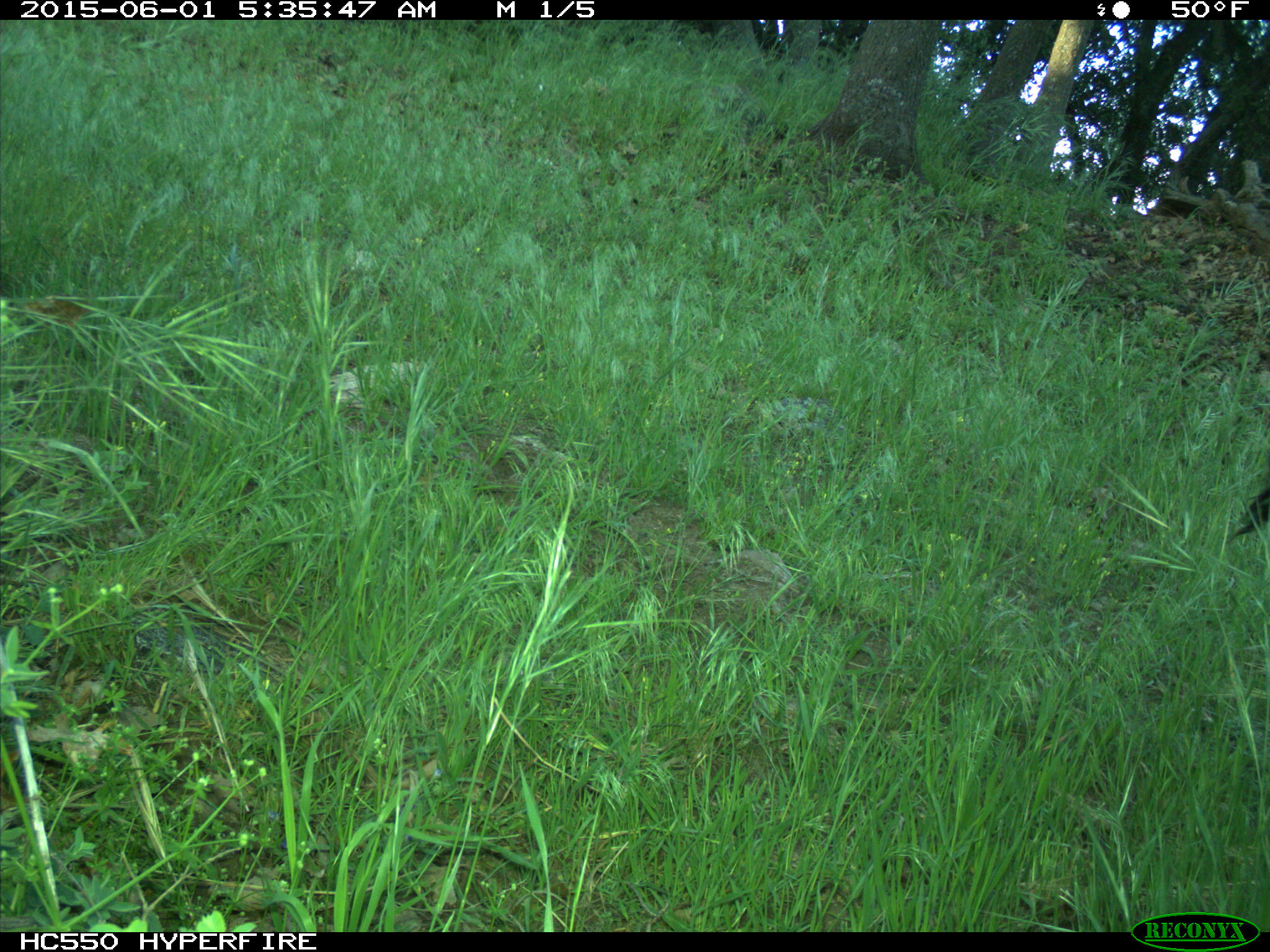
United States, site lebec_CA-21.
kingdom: Animalia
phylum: Chordata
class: Mammalia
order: Artiodactyla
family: Bovidae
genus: Bos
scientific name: Bos taurus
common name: domestic cow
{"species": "Bos taurus (domestic cow)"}